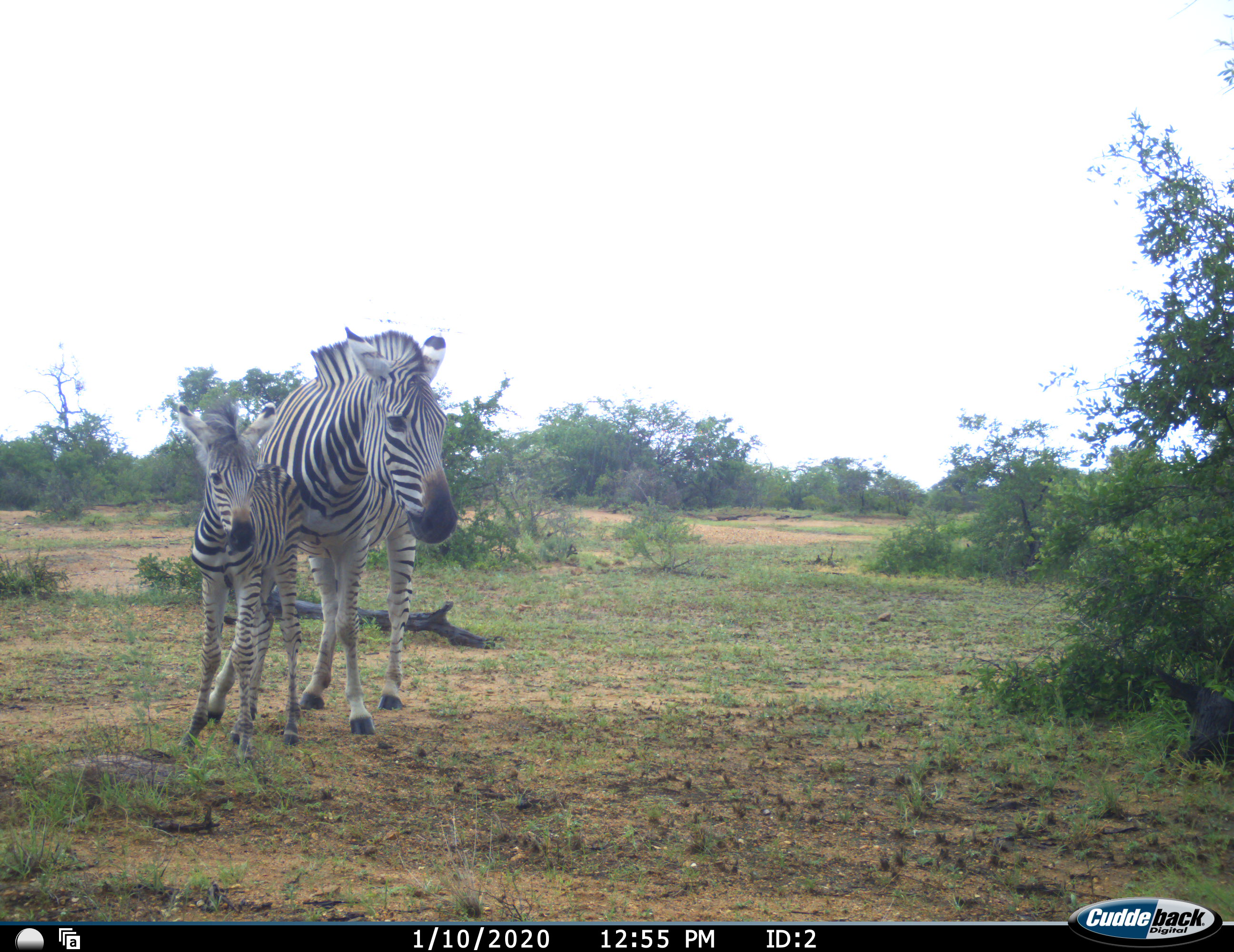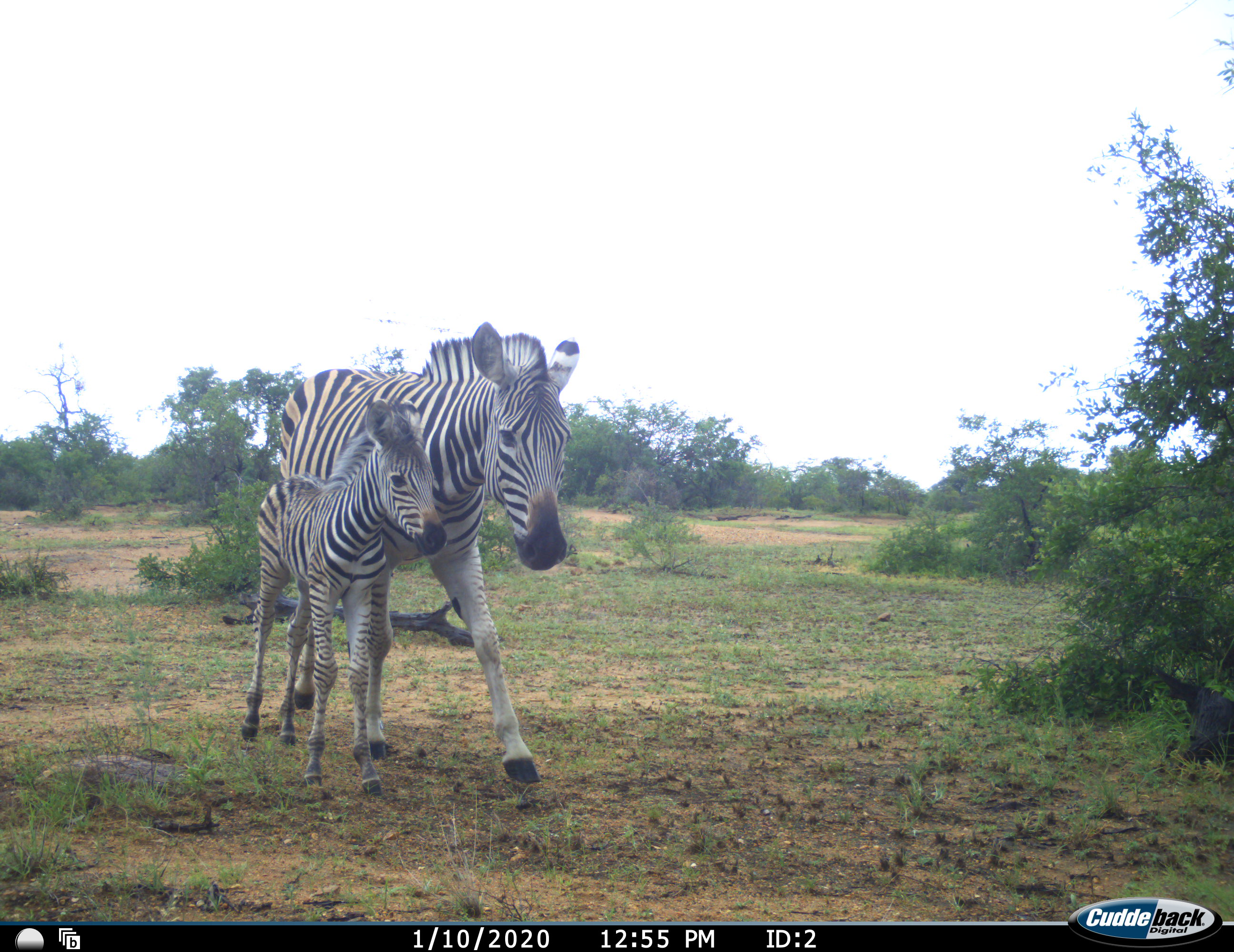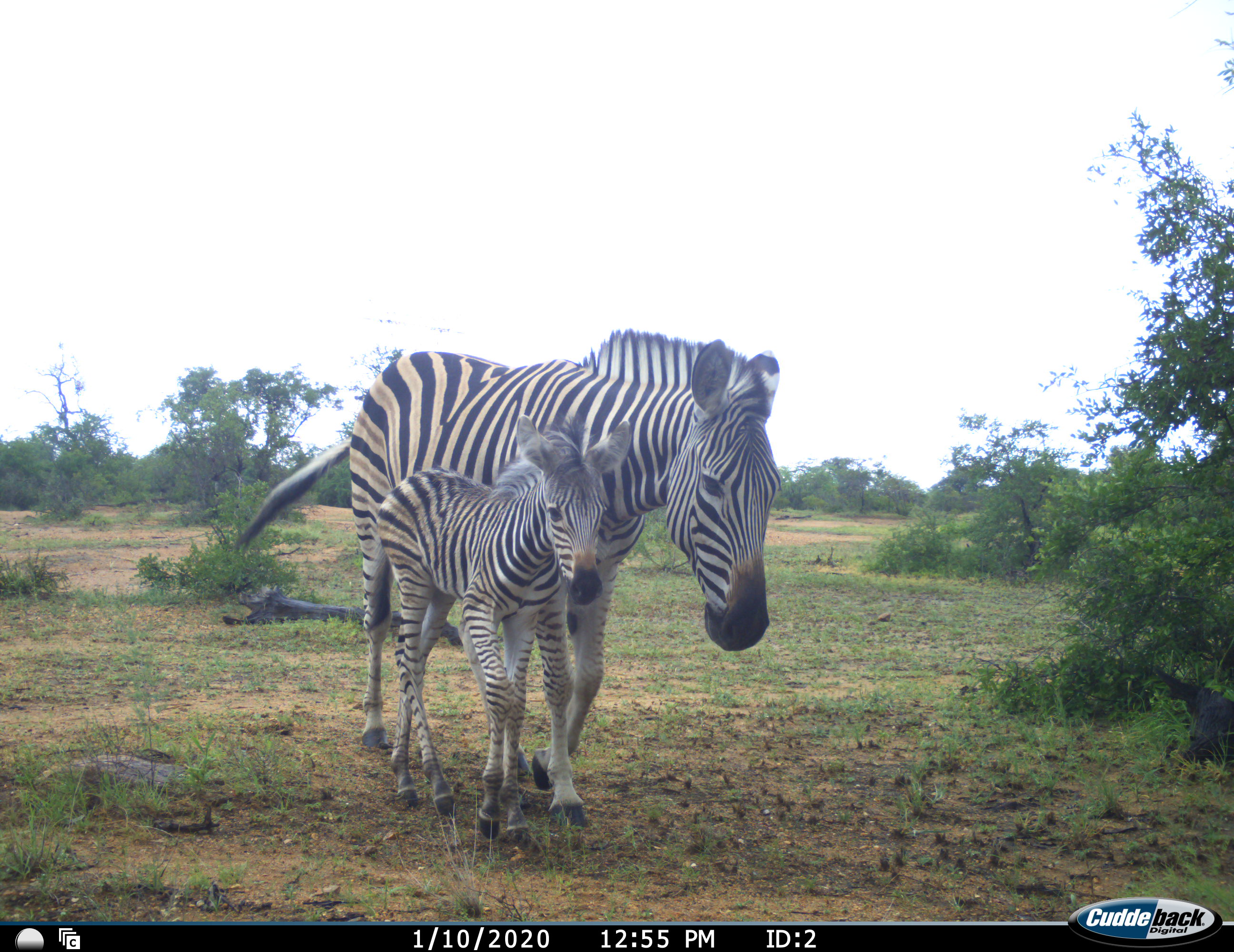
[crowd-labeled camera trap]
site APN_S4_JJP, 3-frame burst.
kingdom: Animalia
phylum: Chordata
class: Mammalia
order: Perissodactyla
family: Equidae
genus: Equus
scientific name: Equus quagga burchellii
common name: burchell's zebra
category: zebraburchells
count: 2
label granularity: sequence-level